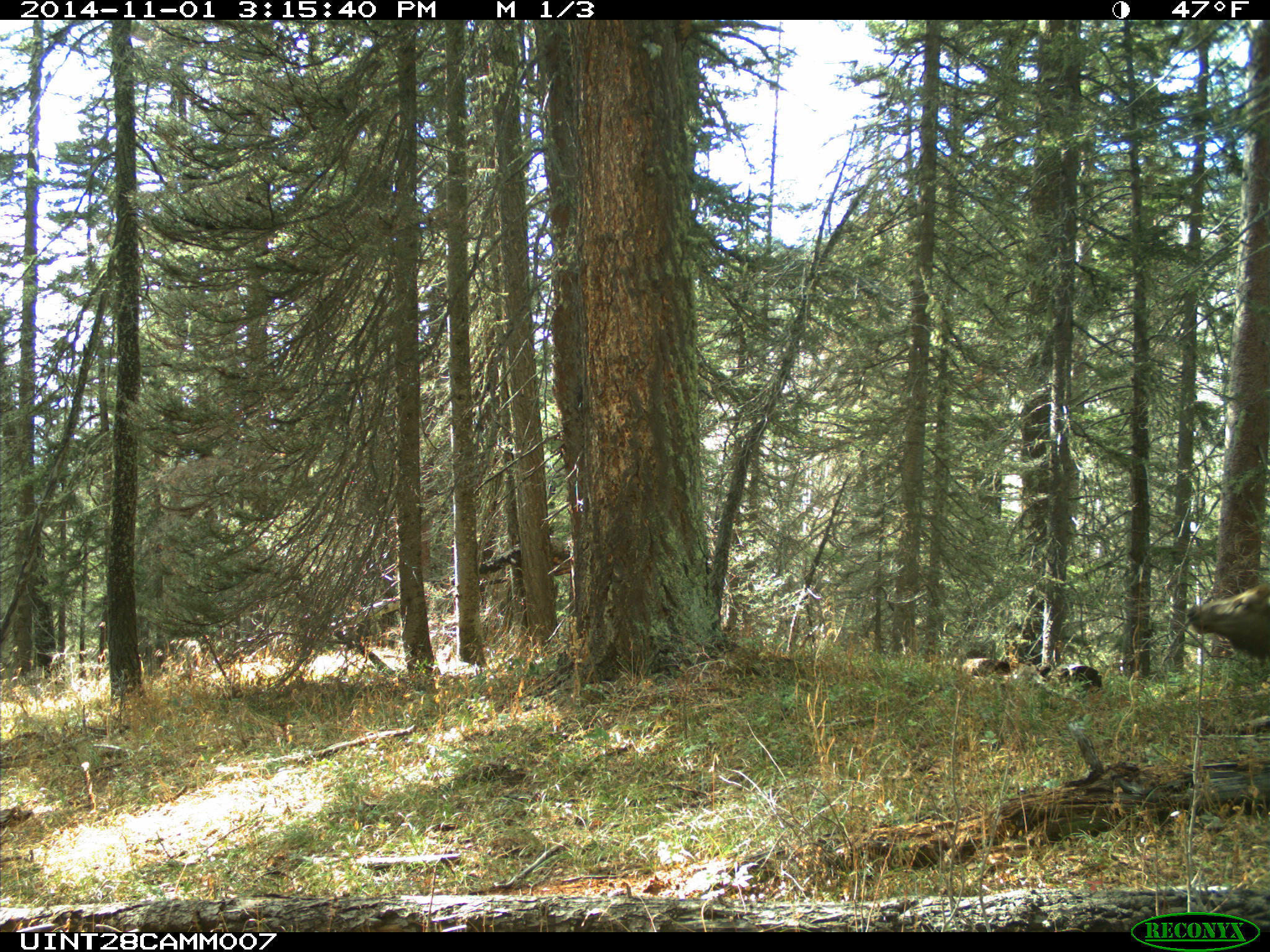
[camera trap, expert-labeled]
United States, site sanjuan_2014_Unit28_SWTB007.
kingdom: Animalia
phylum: Chordata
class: Mammalia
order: Artiodactyla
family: Cervidae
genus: Cervus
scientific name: Cervus elaphus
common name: red deer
Cervus elaphus (red deer).